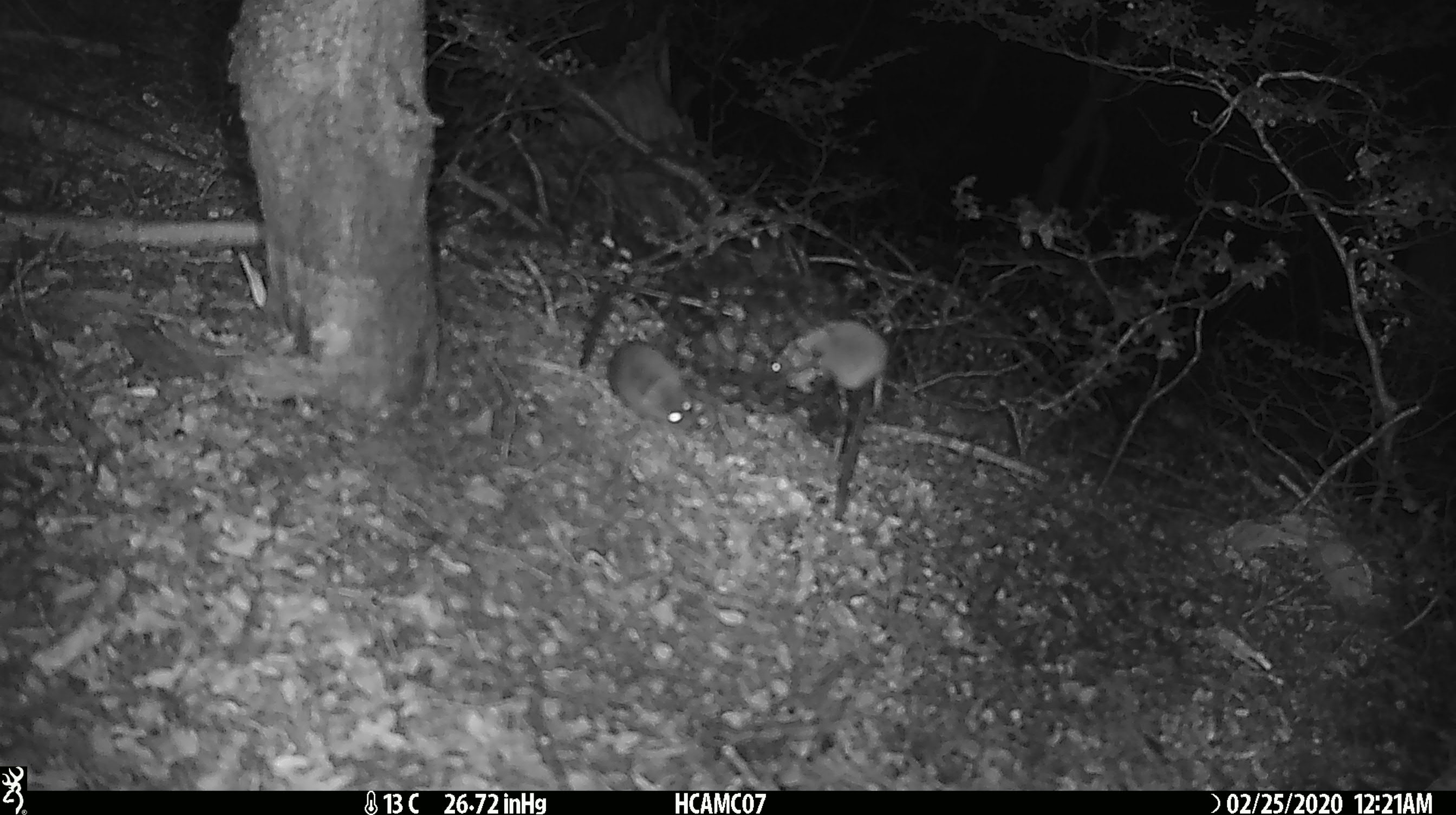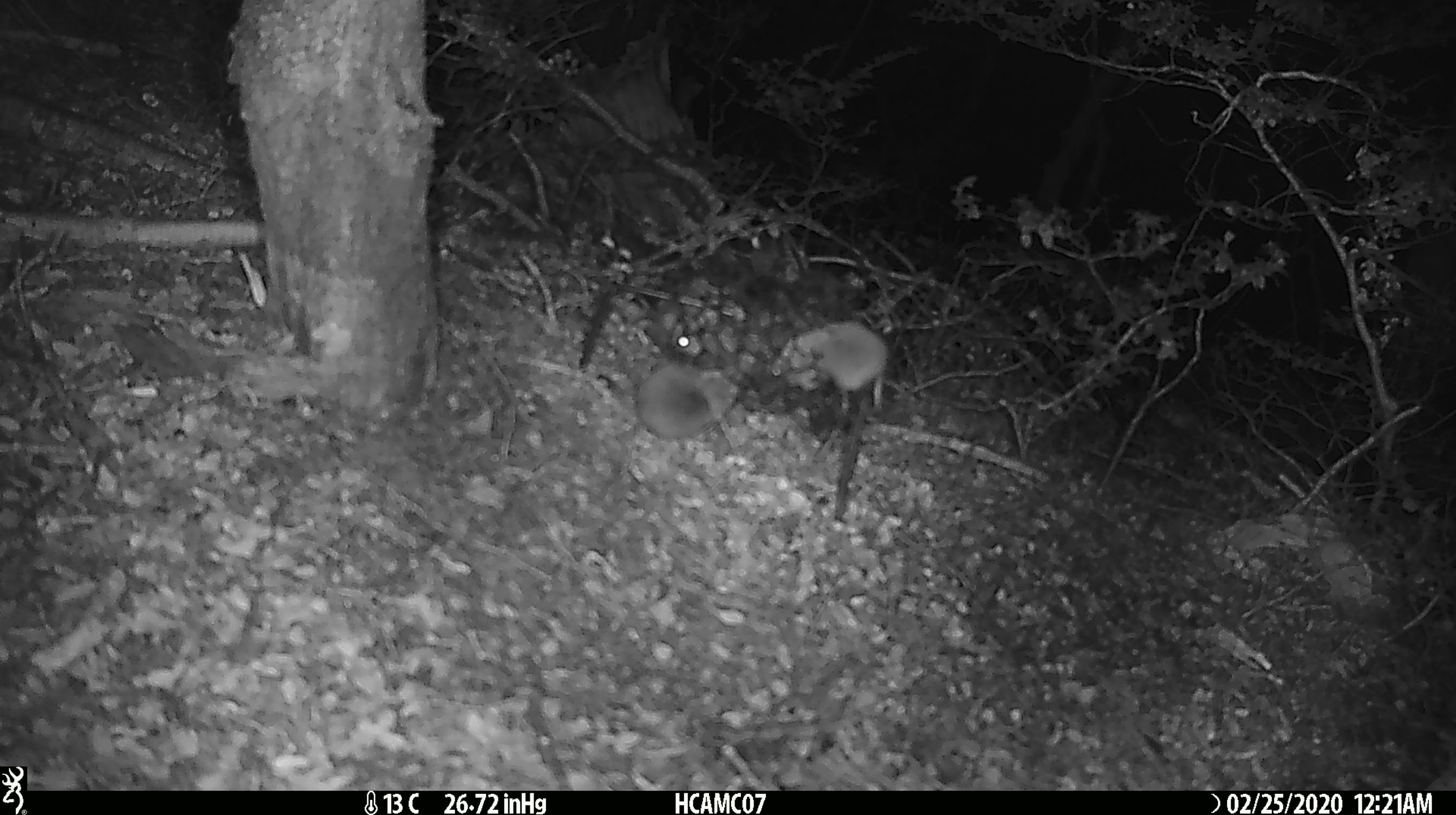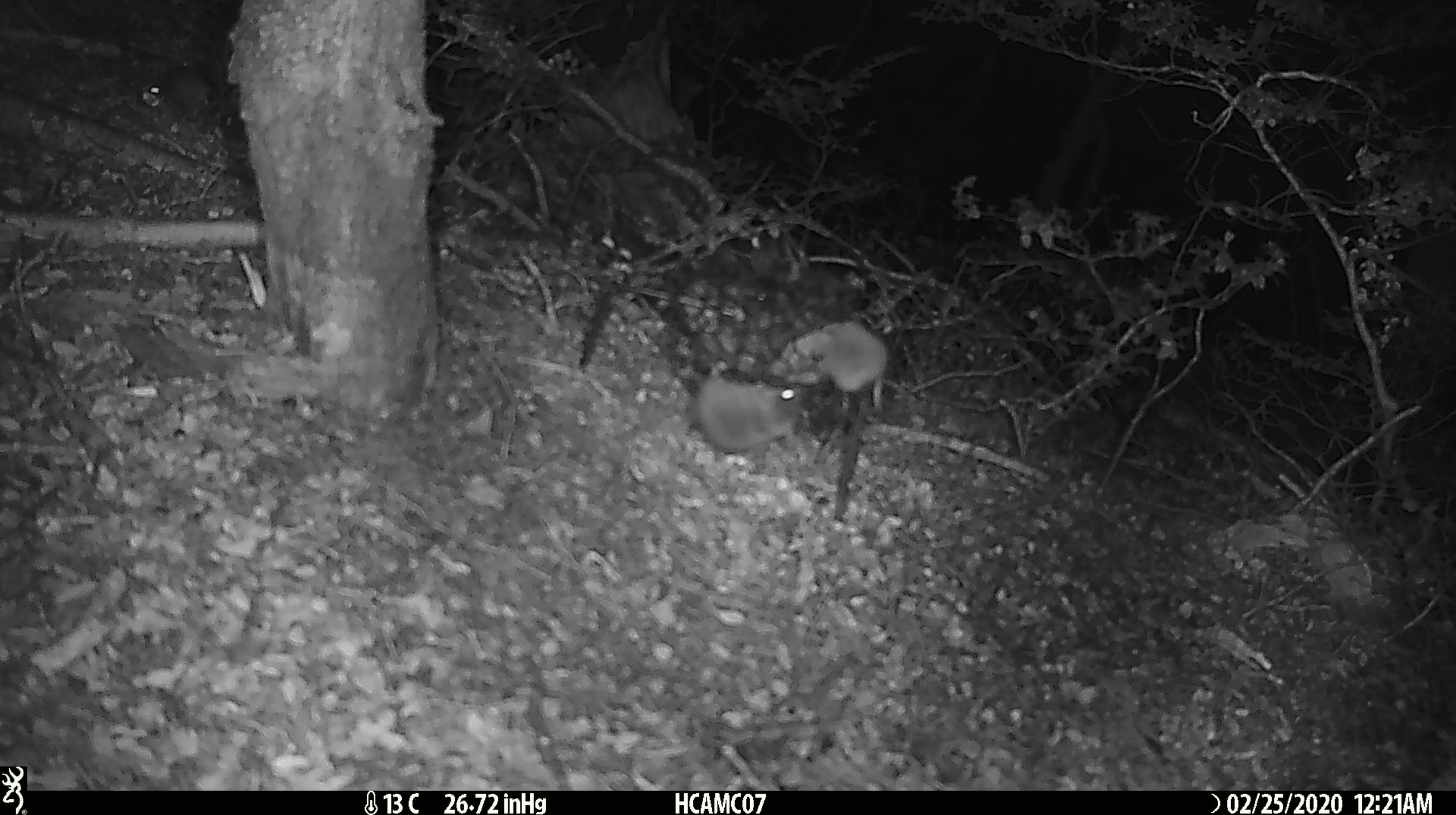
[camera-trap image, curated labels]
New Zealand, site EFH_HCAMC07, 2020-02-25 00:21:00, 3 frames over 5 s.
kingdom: Animalia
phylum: Chordata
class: Mammalia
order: Rodentia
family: Muridae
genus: Mus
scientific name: Mus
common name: mouse